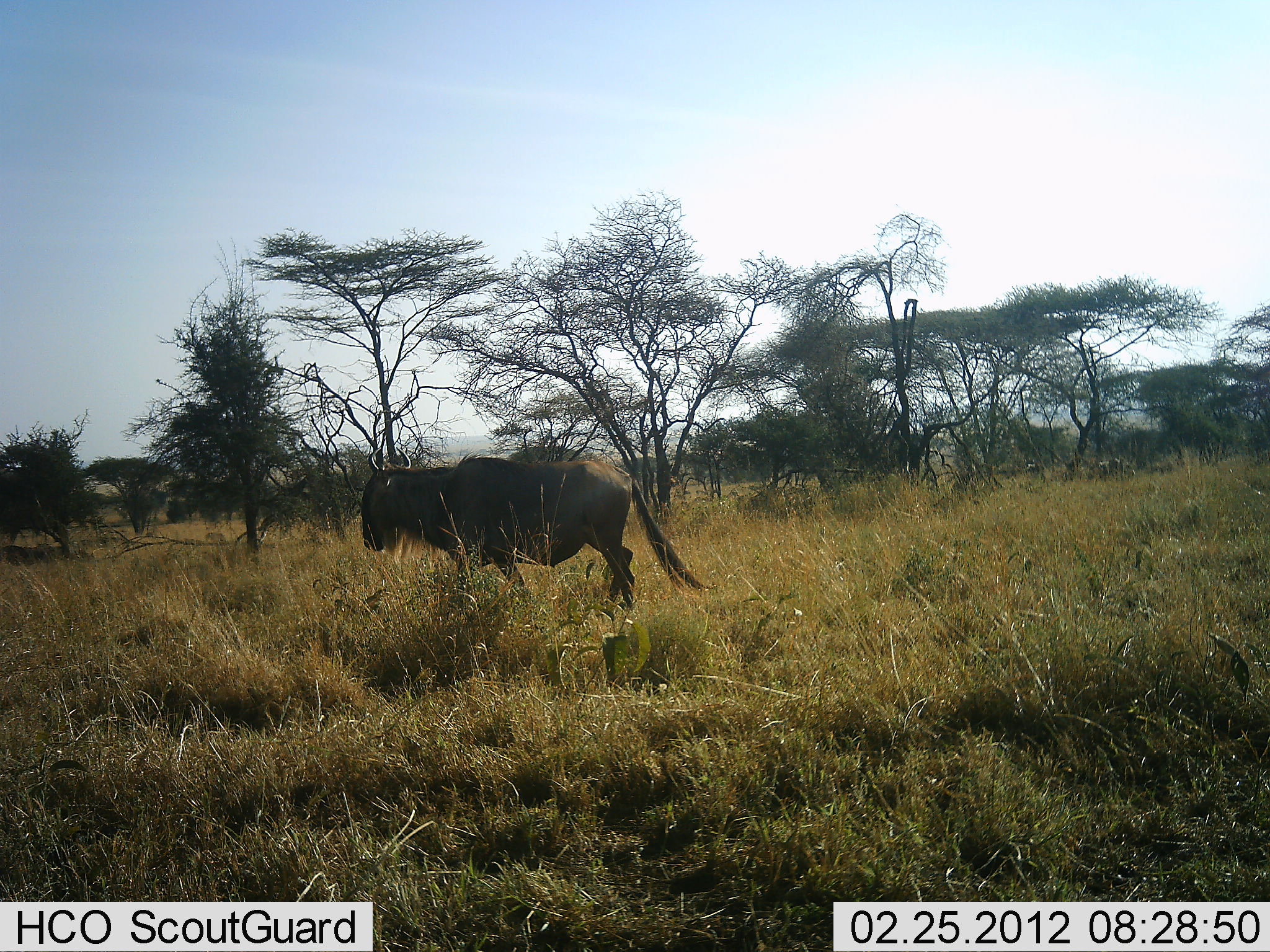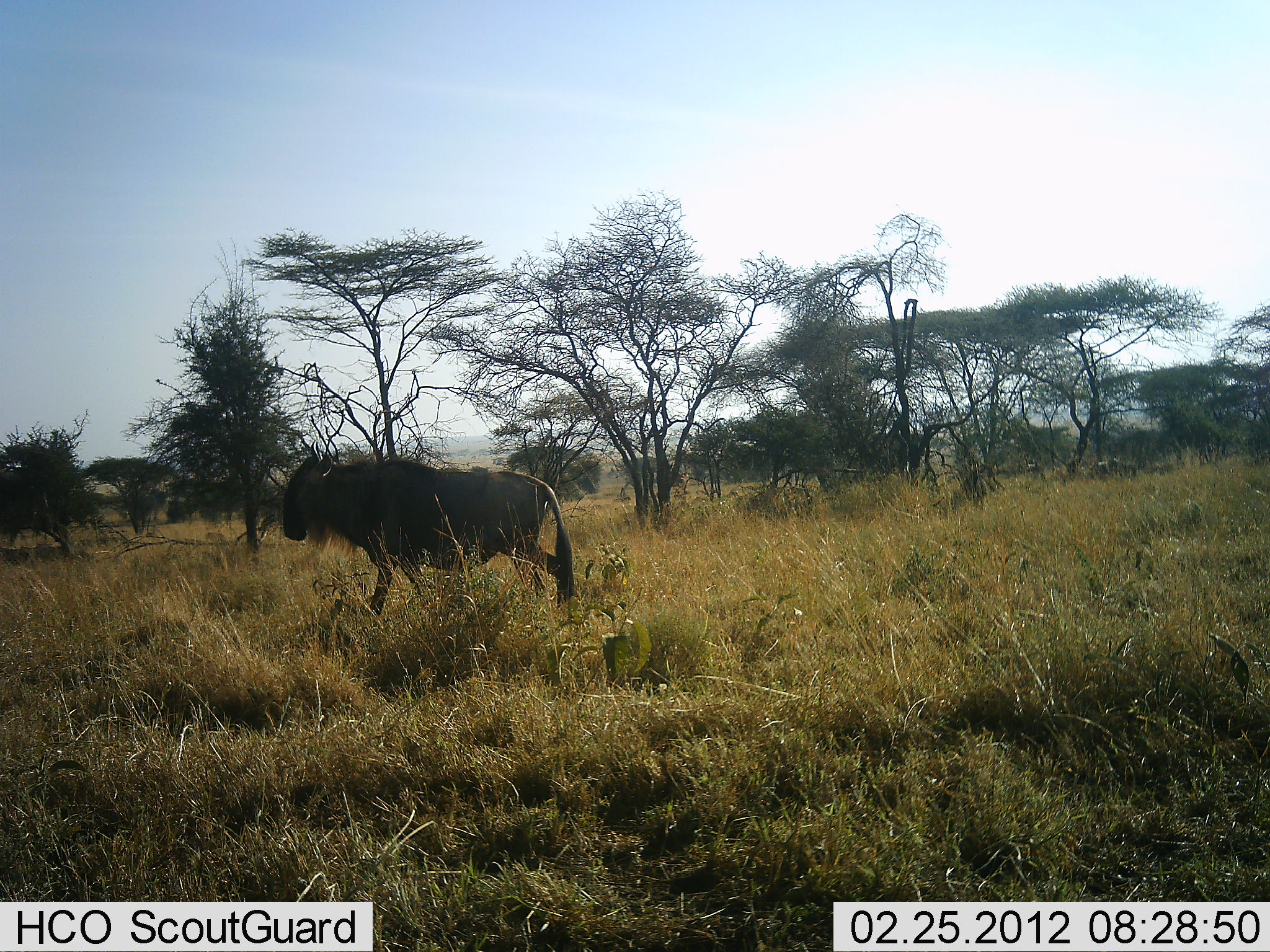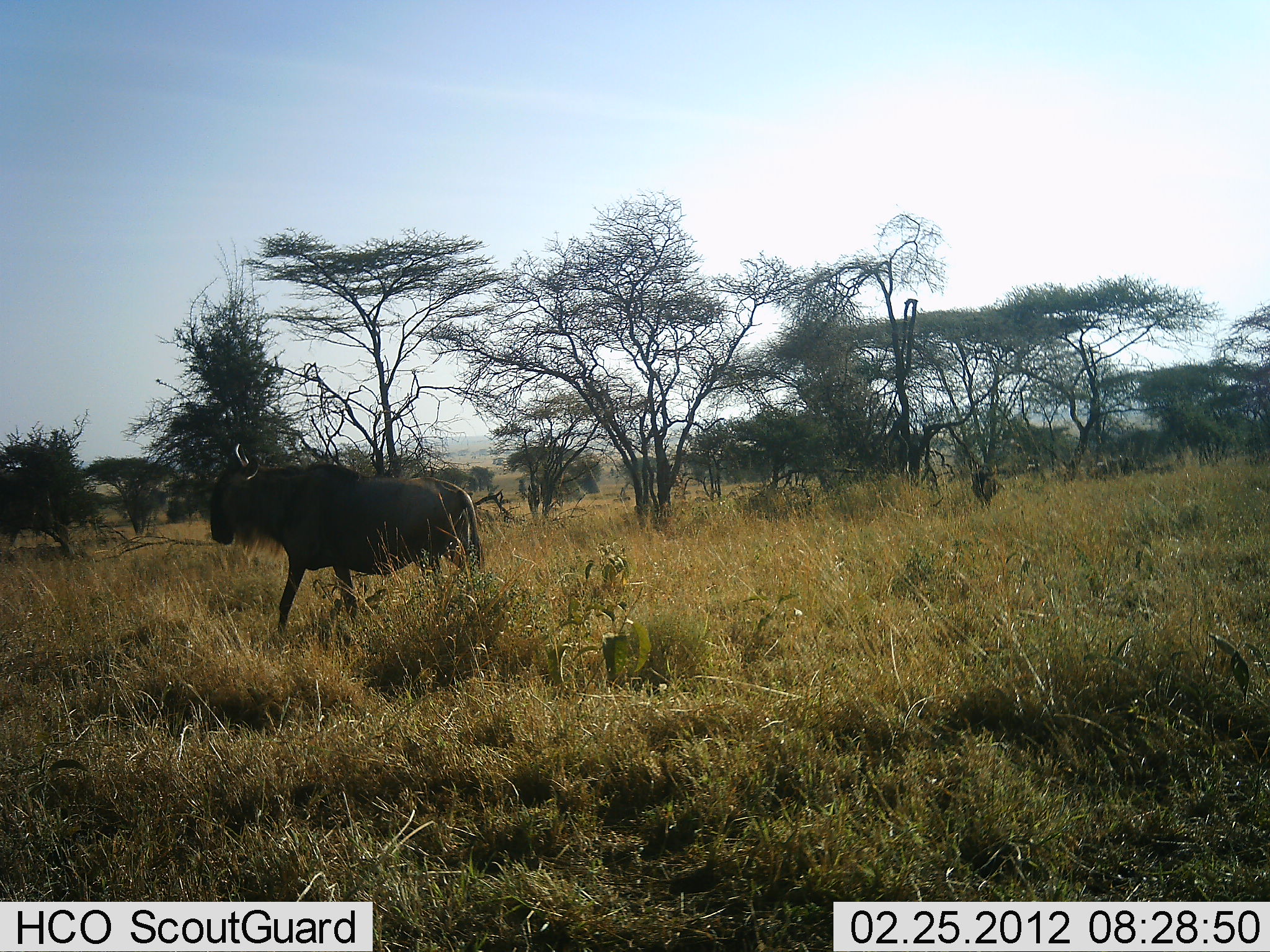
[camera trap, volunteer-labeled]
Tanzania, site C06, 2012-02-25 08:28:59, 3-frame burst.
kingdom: Animalia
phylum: Chordata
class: Mammalia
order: Artiodactyla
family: Bovidae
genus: Connochaetes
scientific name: Connochaetes taurinus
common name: blue wildebeest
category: wildebeest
Wildebeest (blue wildebeest) (Connochaetes taurinus), count 4. Behavior (volunteer vote fractions): standing 16%, resting 3%, moving 94%, interacting 0%. Young present (vote fraction): 0%. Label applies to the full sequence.